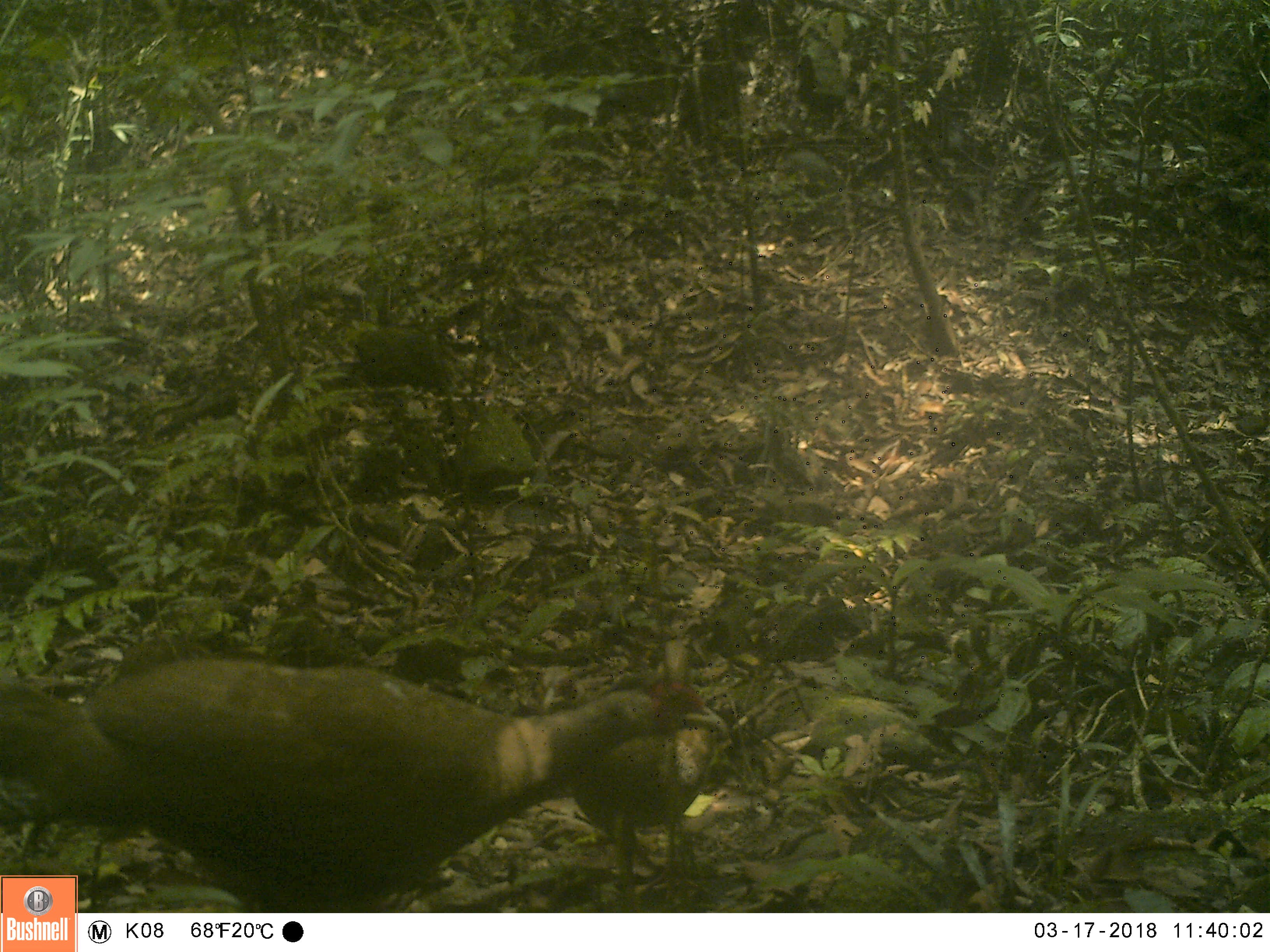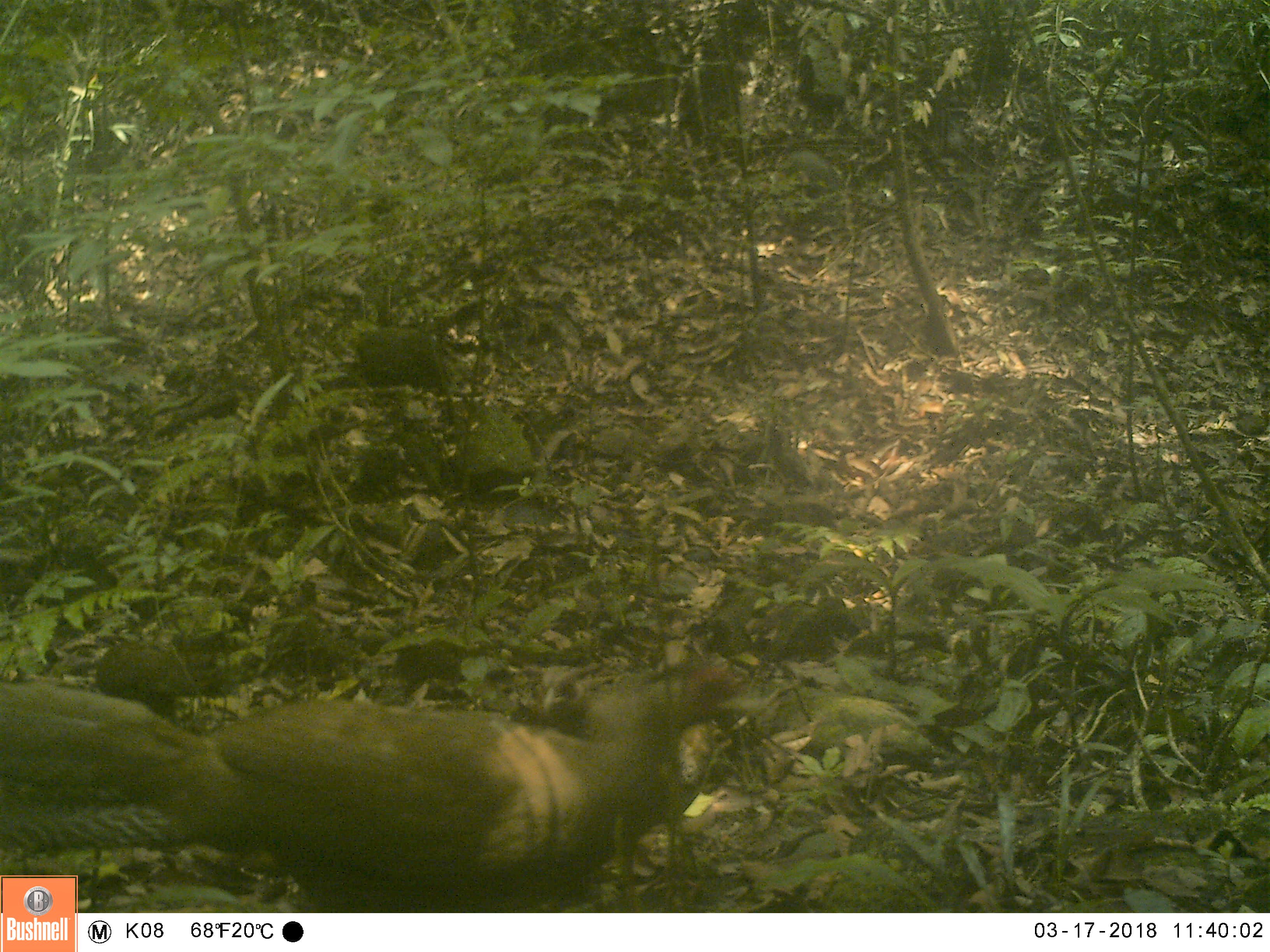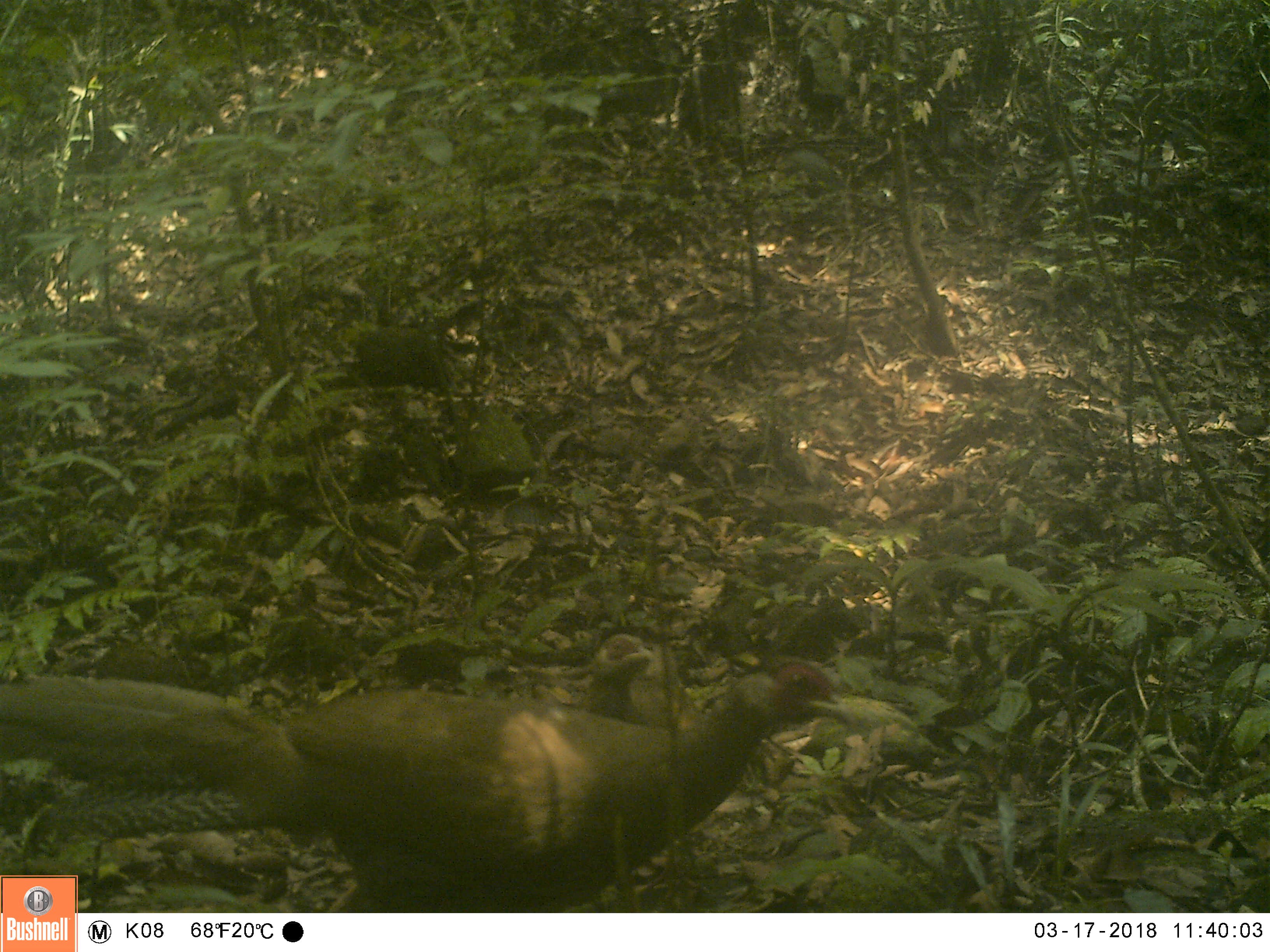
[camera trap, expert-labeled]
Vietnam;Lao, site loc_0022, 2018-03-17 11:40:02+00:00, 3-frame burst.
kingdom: Animalia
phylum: Chordata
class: Aves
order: Galliformes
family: Phasianidae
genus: Lophura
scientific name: Lophura nycthemera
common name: silver pheasant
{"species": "silver pheasant (Lophura nycthemera)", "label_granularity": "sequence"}